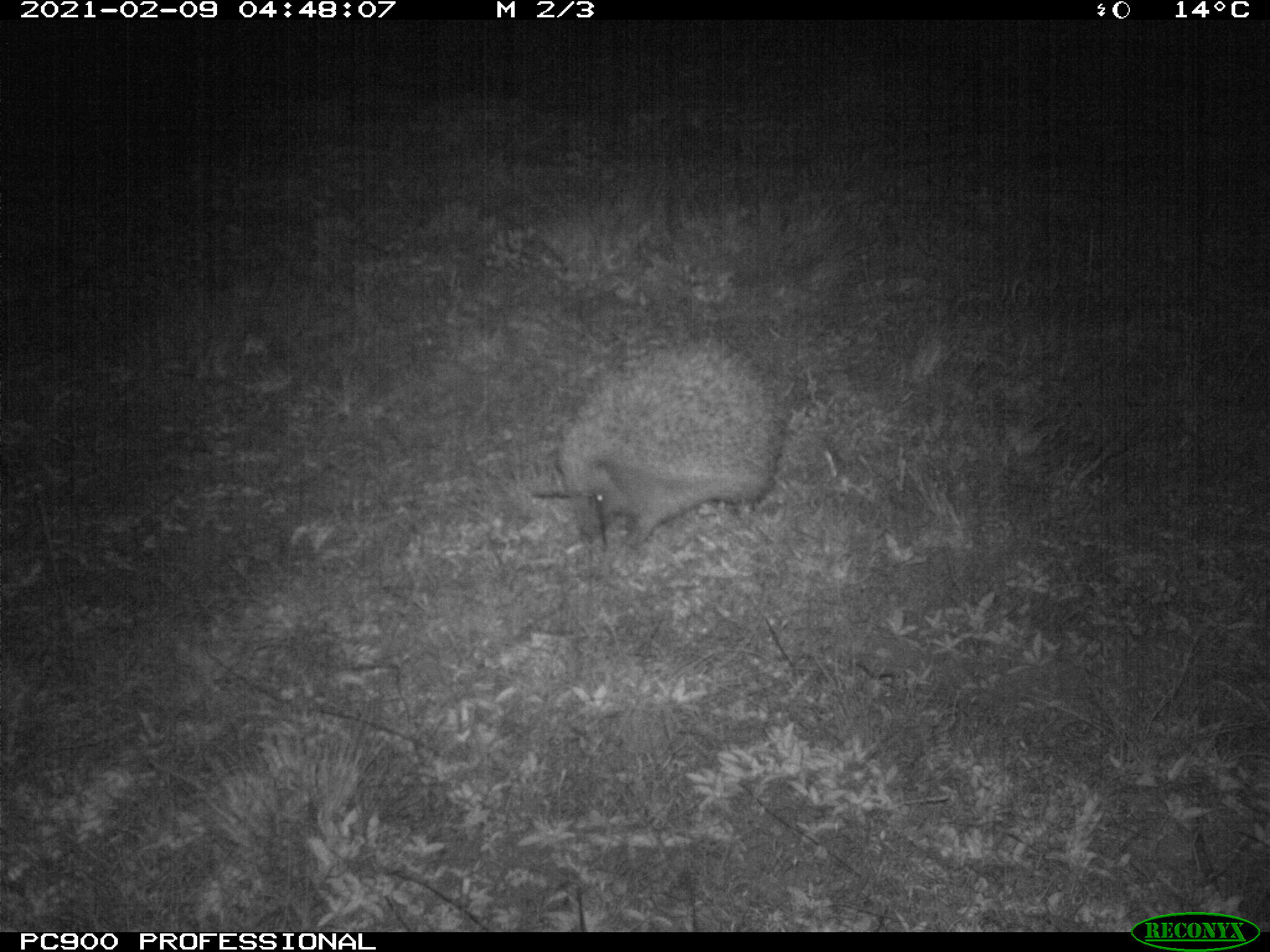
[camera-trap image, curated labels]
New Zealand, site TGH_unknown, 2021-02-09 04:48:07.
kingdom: Animalia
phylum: Chordata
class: Mammalia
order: Eulipotyphla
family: Erinaceidae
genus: Erinaceus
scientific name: Erinaceus europaeus europaeus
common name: european hedgehog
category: hedgehog